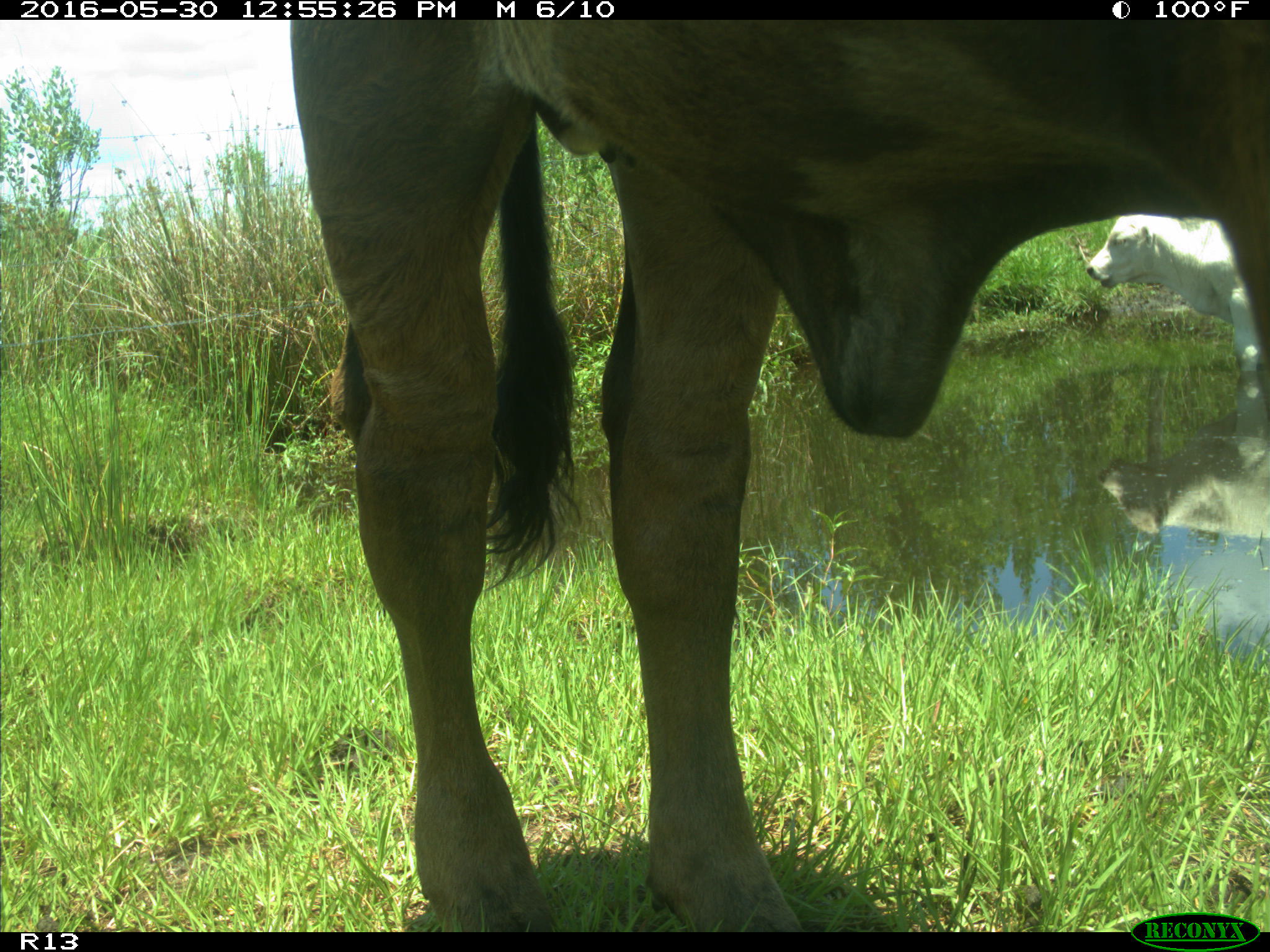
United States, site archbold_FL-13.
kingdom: Animalia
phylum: Chordata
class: Mammalia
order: Artiodactyla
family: Bovidae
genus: Bos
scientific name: Bos taurus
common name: domestic cow